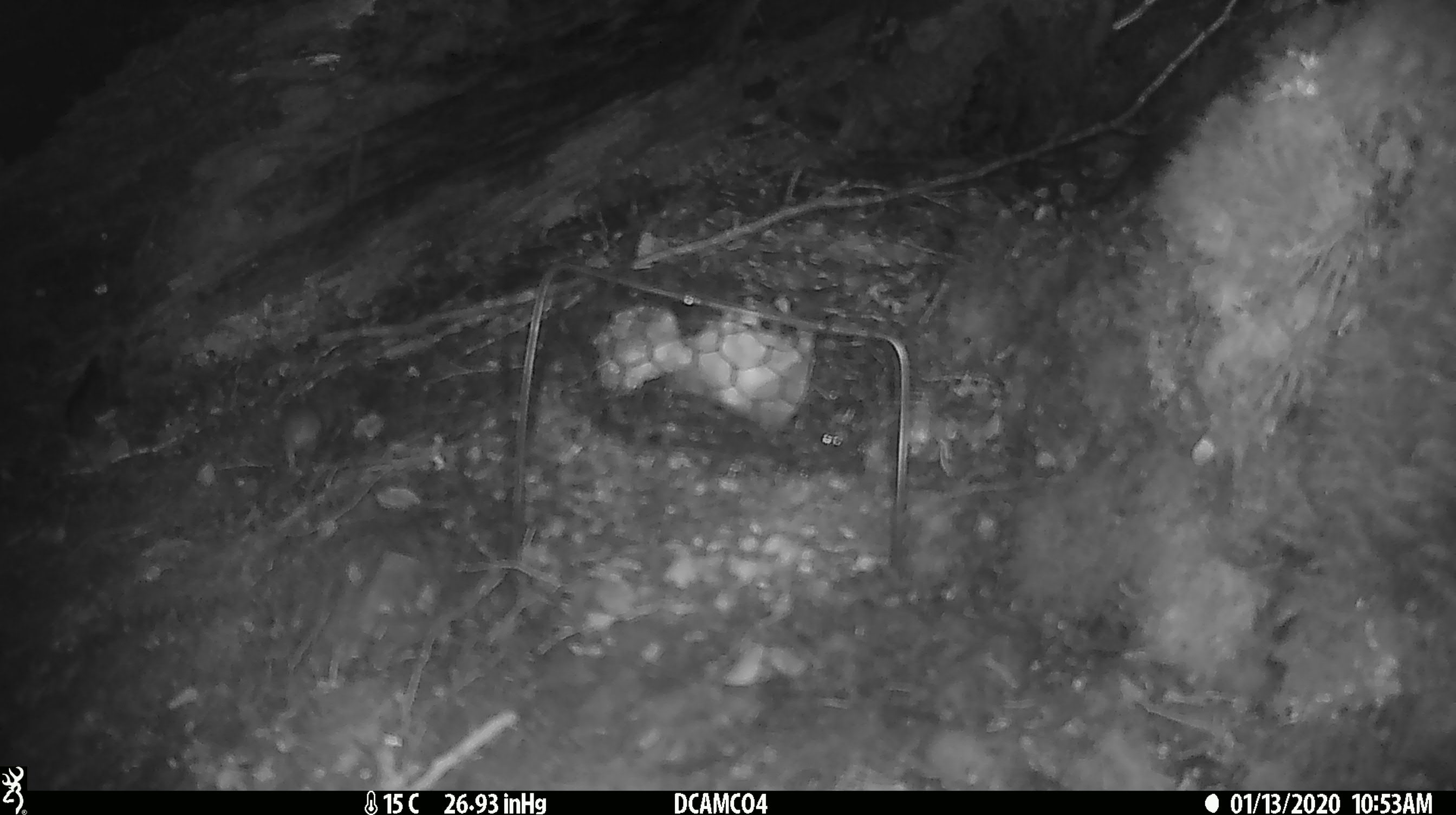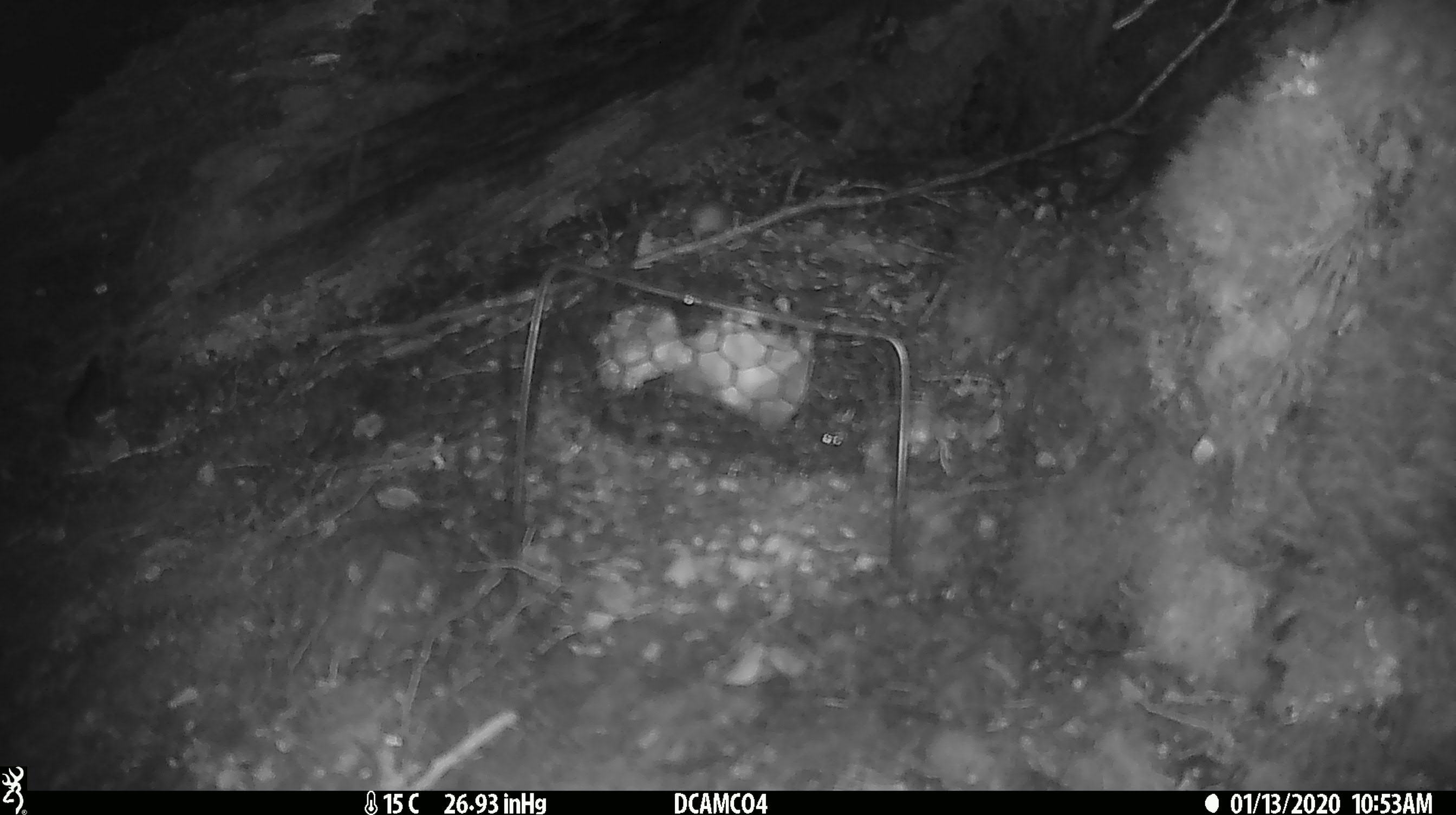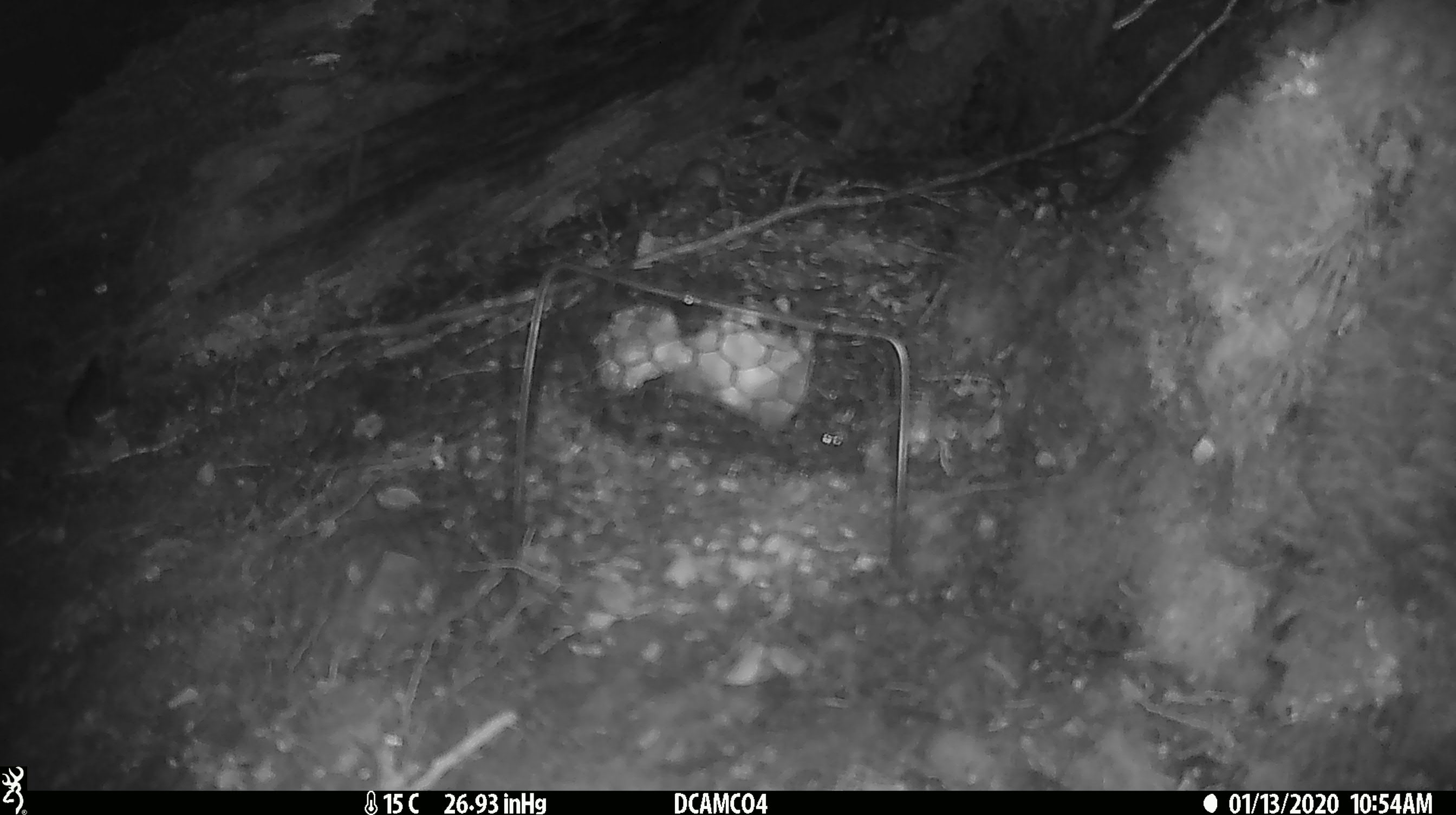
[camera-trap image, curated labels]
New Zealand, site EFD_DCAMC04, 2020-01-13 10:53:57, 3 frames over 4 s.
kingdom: Animalia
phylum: Chordata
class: Mammalia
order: Rodentia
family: Muridae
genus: Mus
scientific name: Mus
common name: mouse